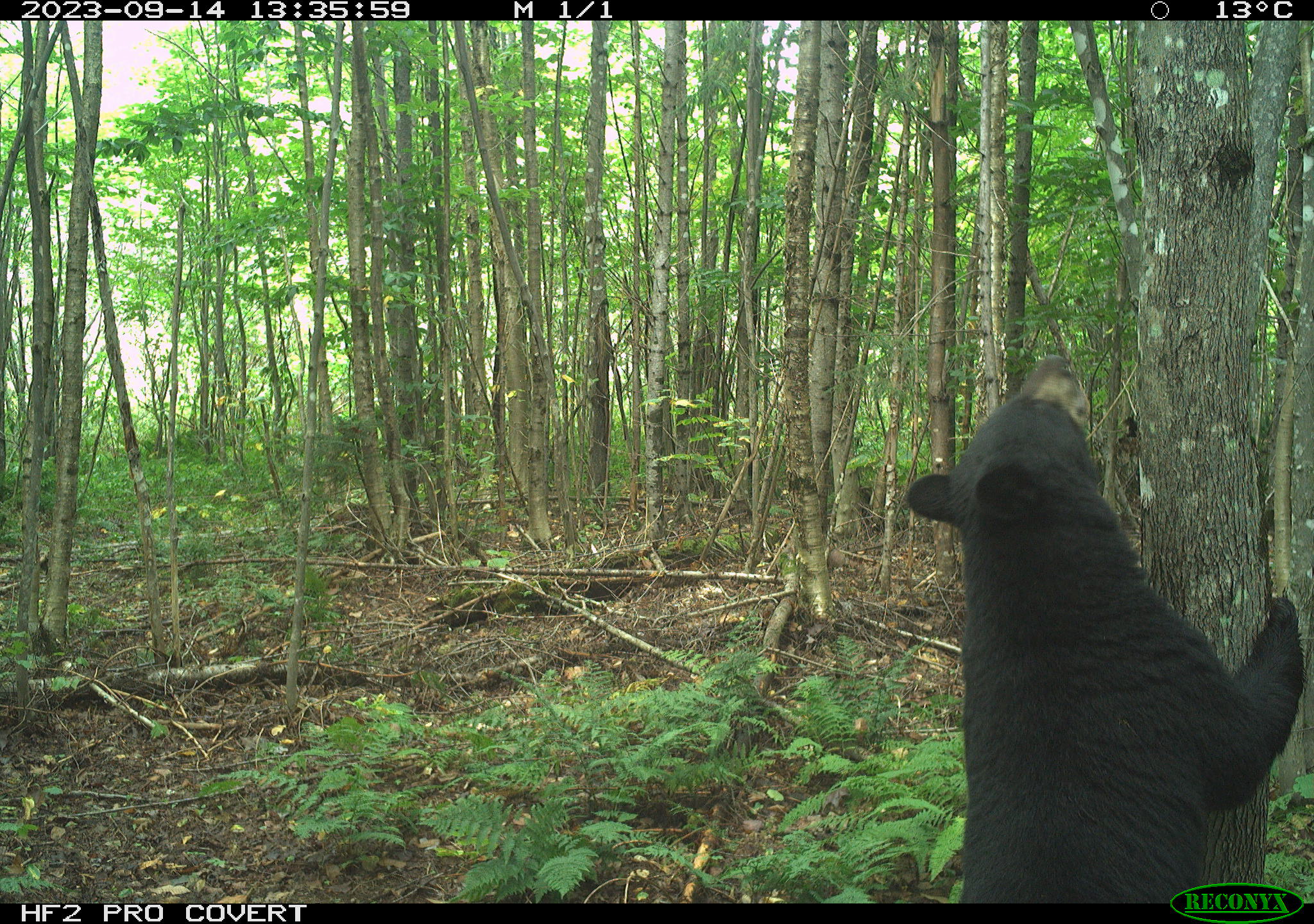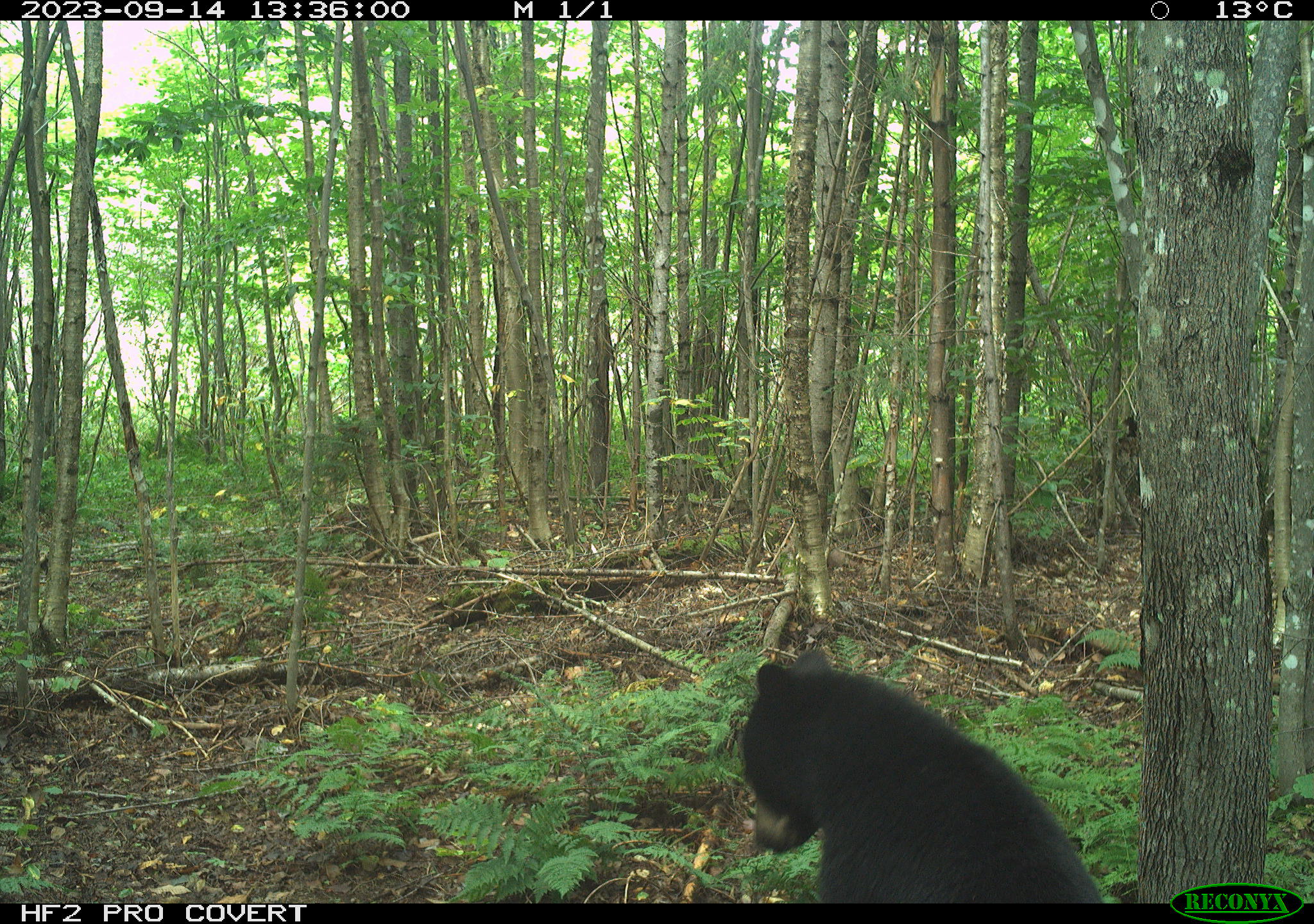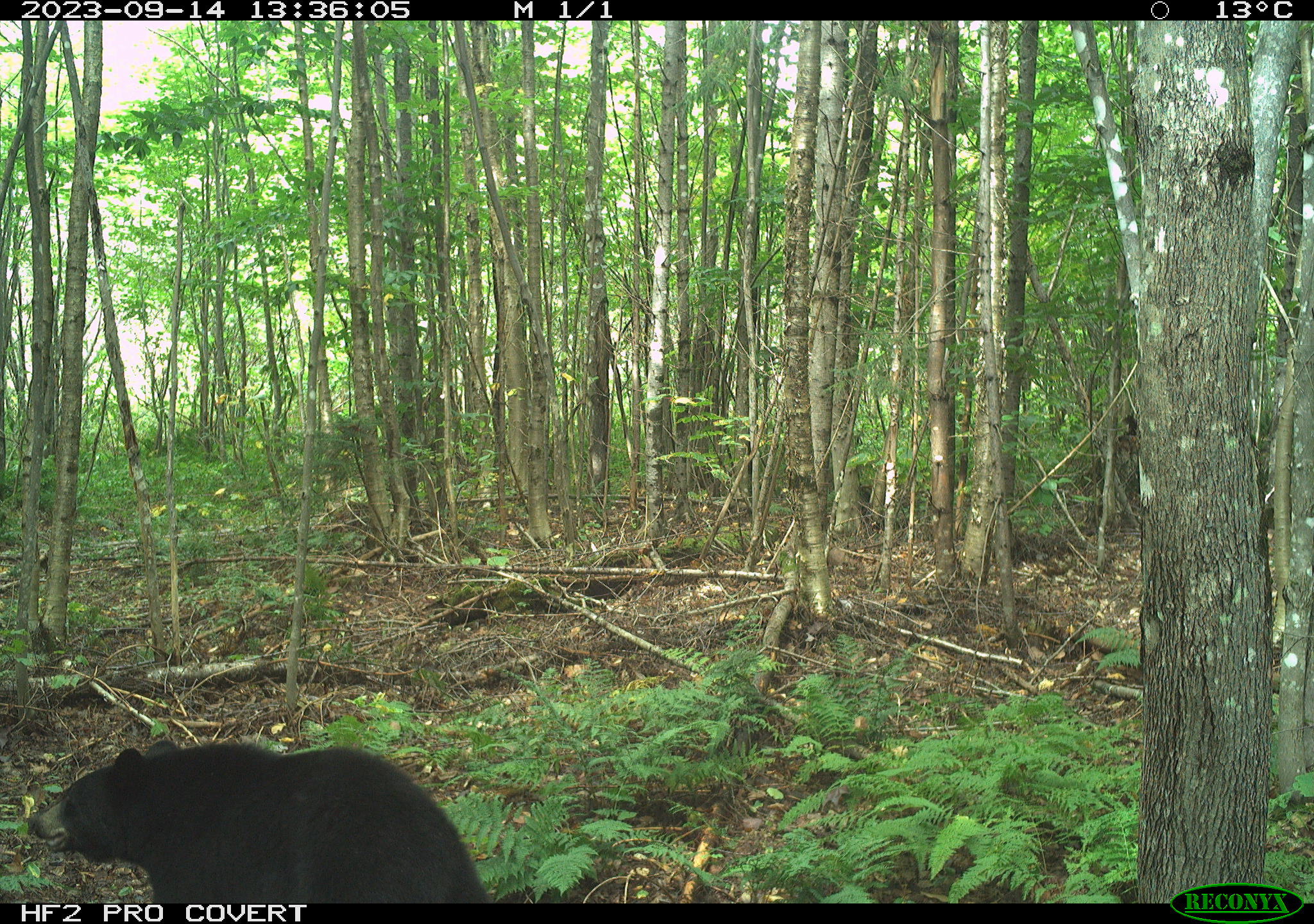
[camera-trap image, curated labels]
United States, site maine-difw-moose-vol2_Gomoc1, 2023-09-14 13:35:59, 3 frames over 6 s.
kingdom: Animalia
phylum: Chordata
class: Mammalia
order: Carnivora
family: Ursidae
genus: Ursus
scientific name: Ursus americanus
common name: black bear